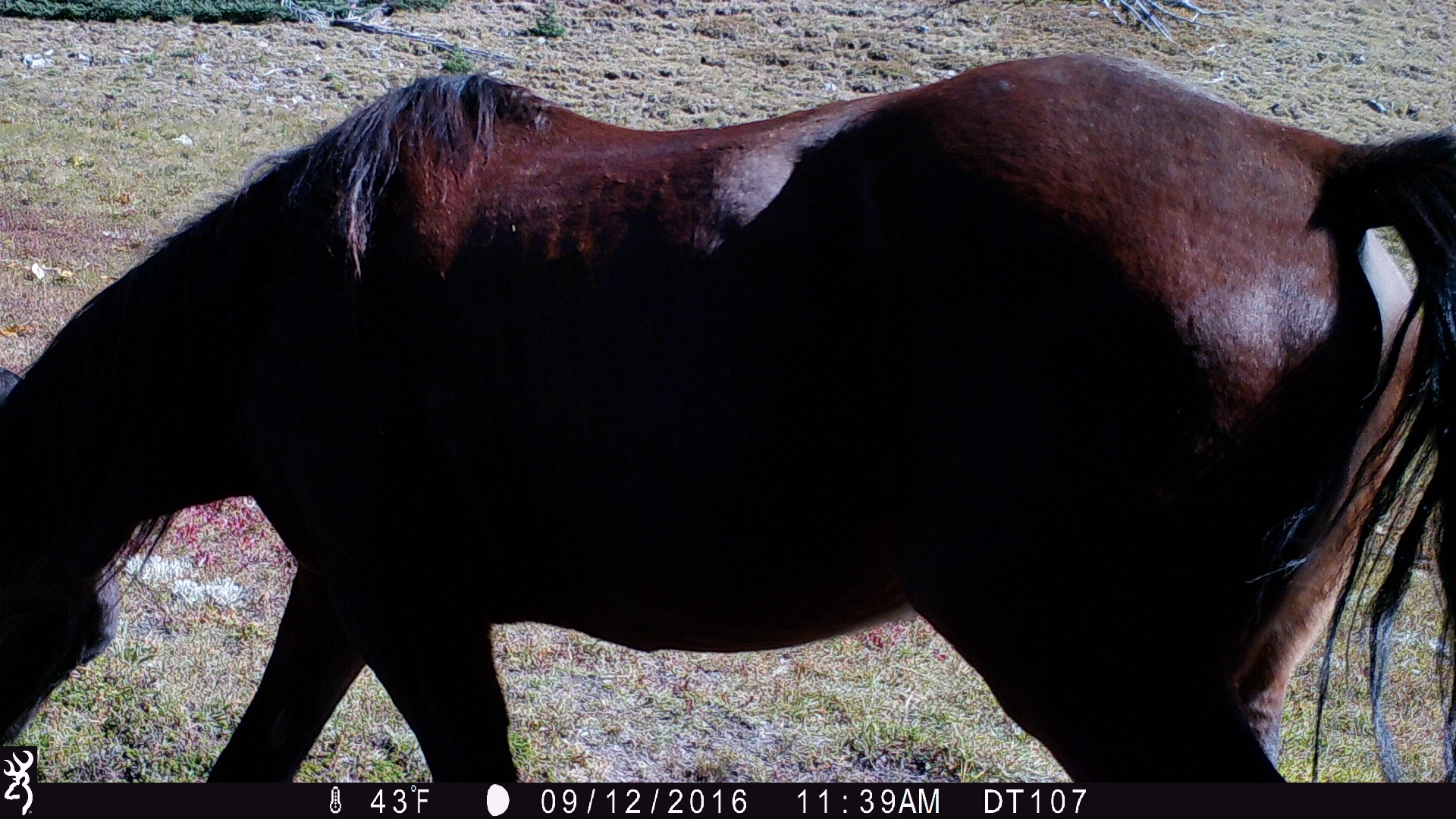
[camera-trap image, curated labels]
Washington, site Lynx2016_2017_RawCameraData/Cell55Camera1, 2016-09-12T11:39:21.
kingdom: Animalia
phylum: Chordata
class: Mammalia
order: Perissodactyla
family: Equidae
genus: Equus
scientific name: Equus caballus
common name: domestic horse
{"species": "domestic horse (Equus caballus)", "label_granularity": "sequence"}